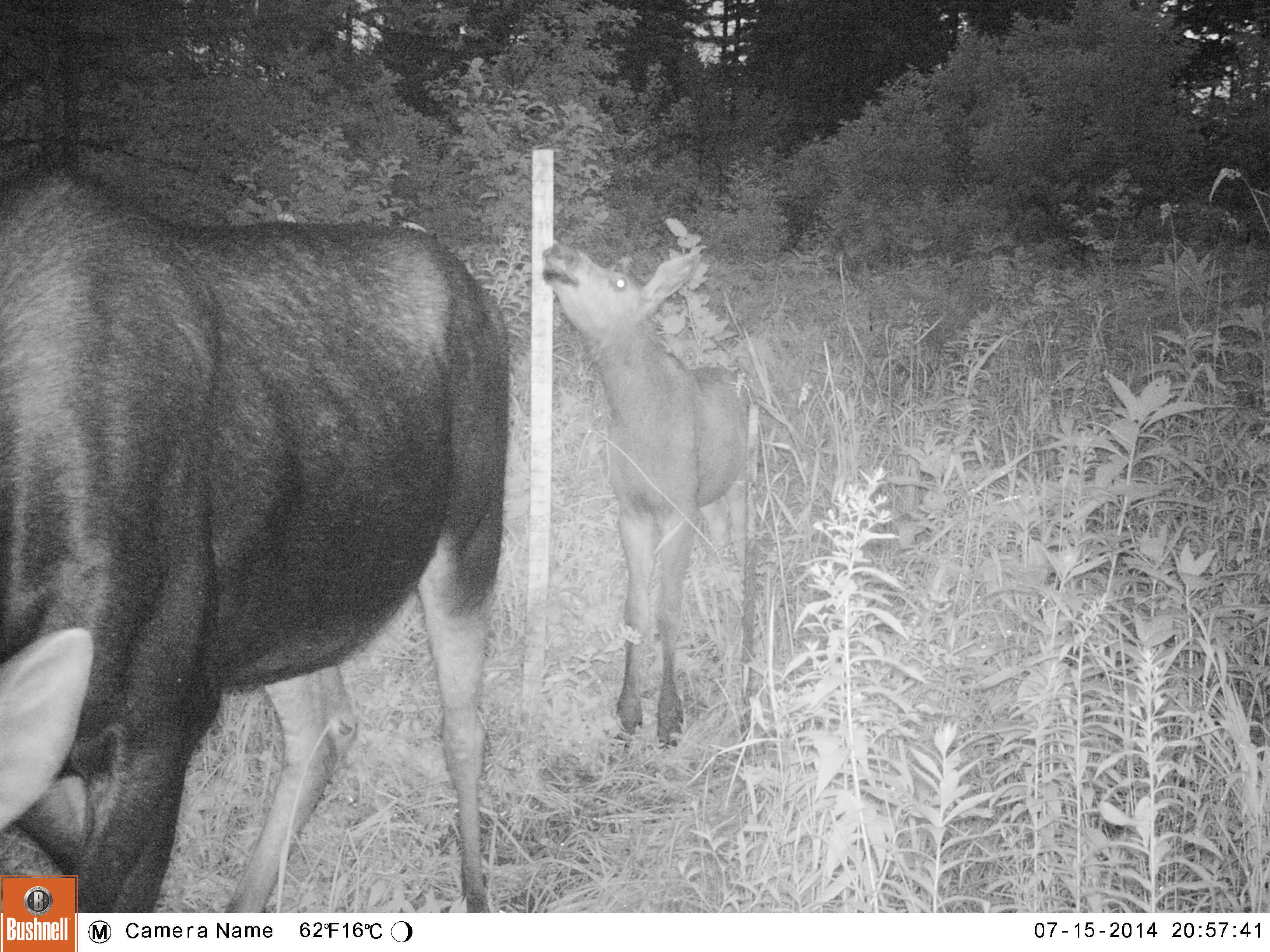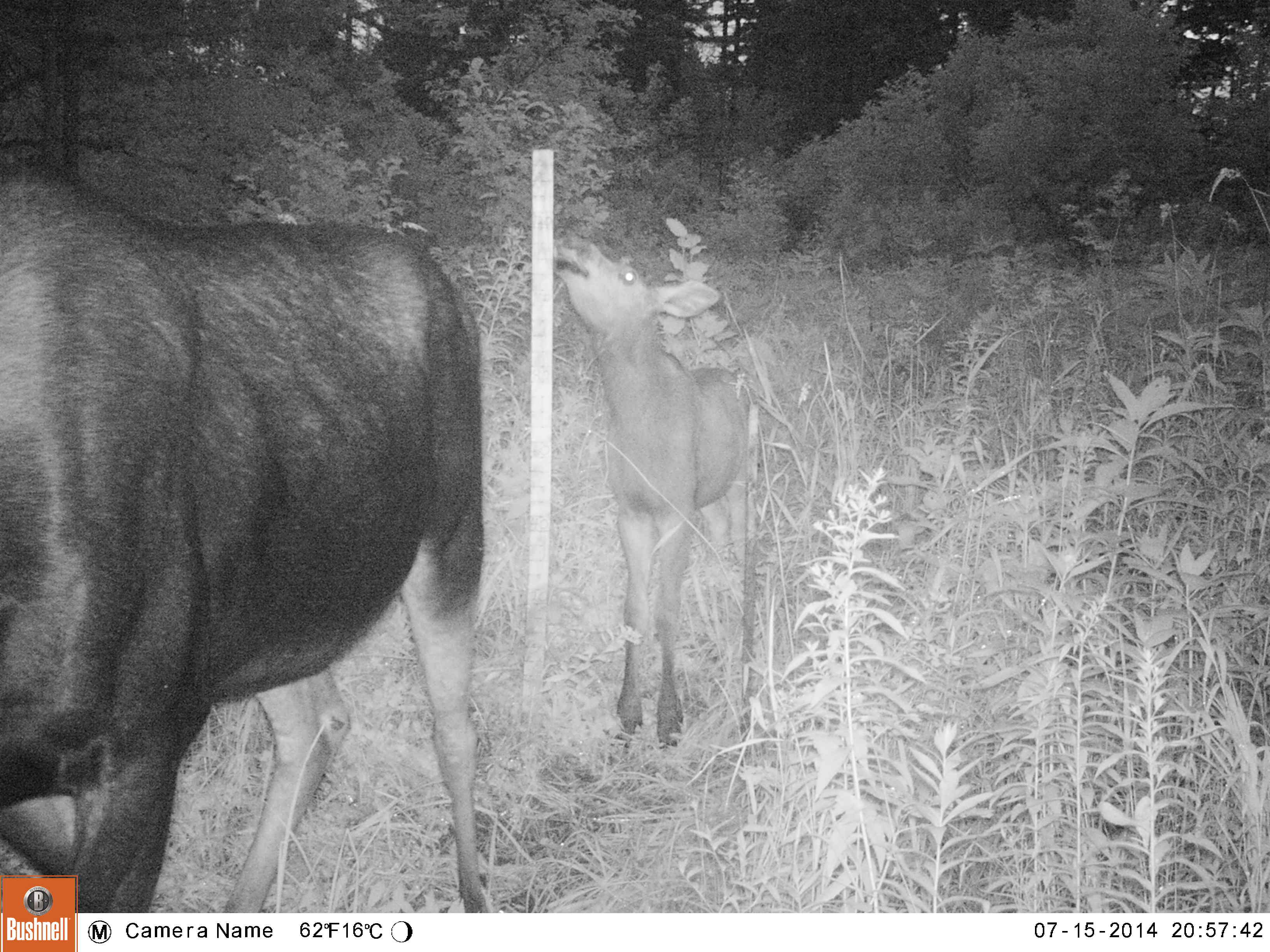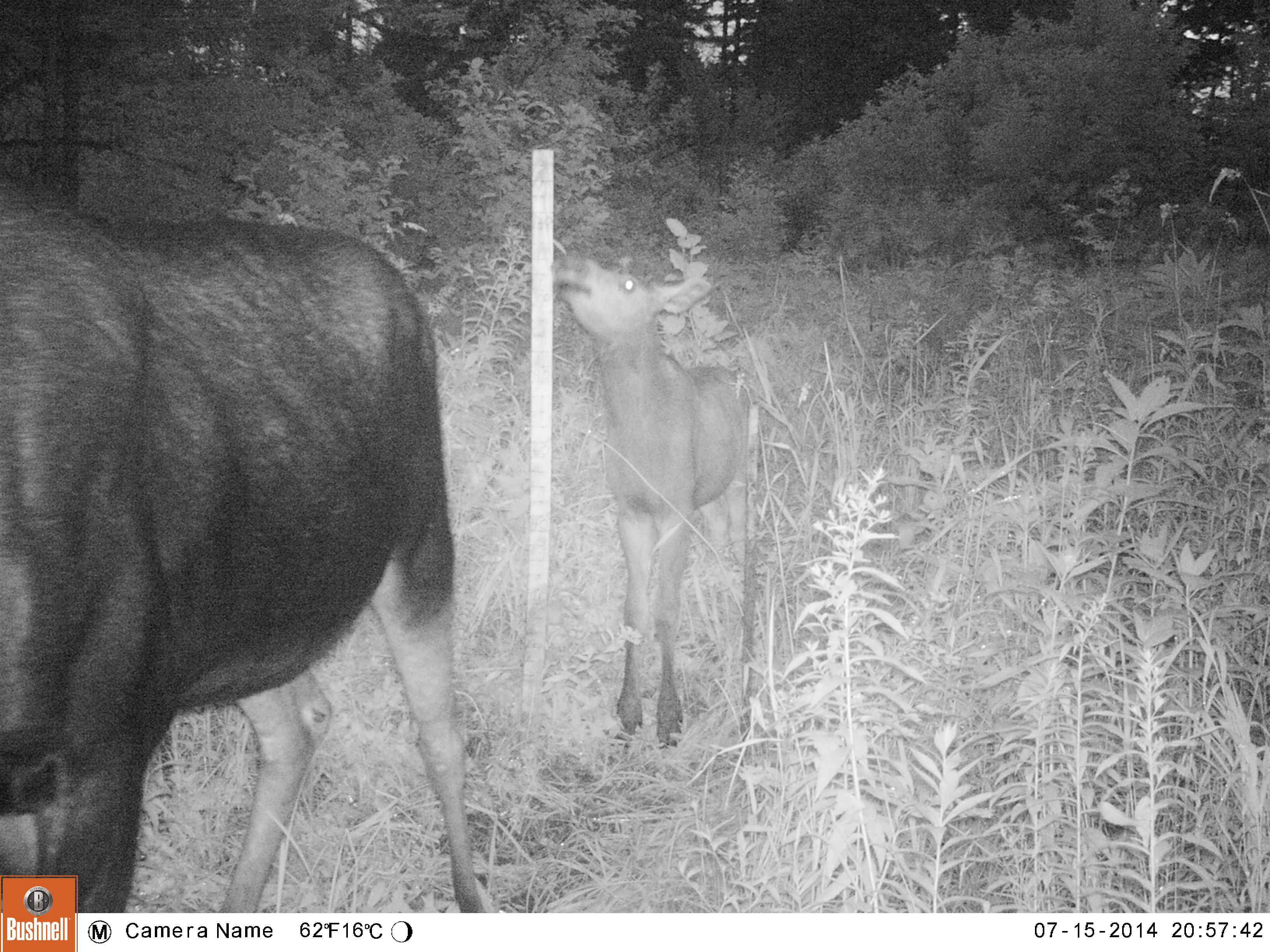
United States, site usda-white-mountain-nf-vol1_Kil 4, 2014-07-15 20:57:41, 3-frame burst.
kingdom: Animalia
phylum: Chordata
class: Mammalia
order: Artiodactyla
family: Cervidae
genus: Alces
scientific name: Alces alces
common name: moose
Moose (Alces alces).